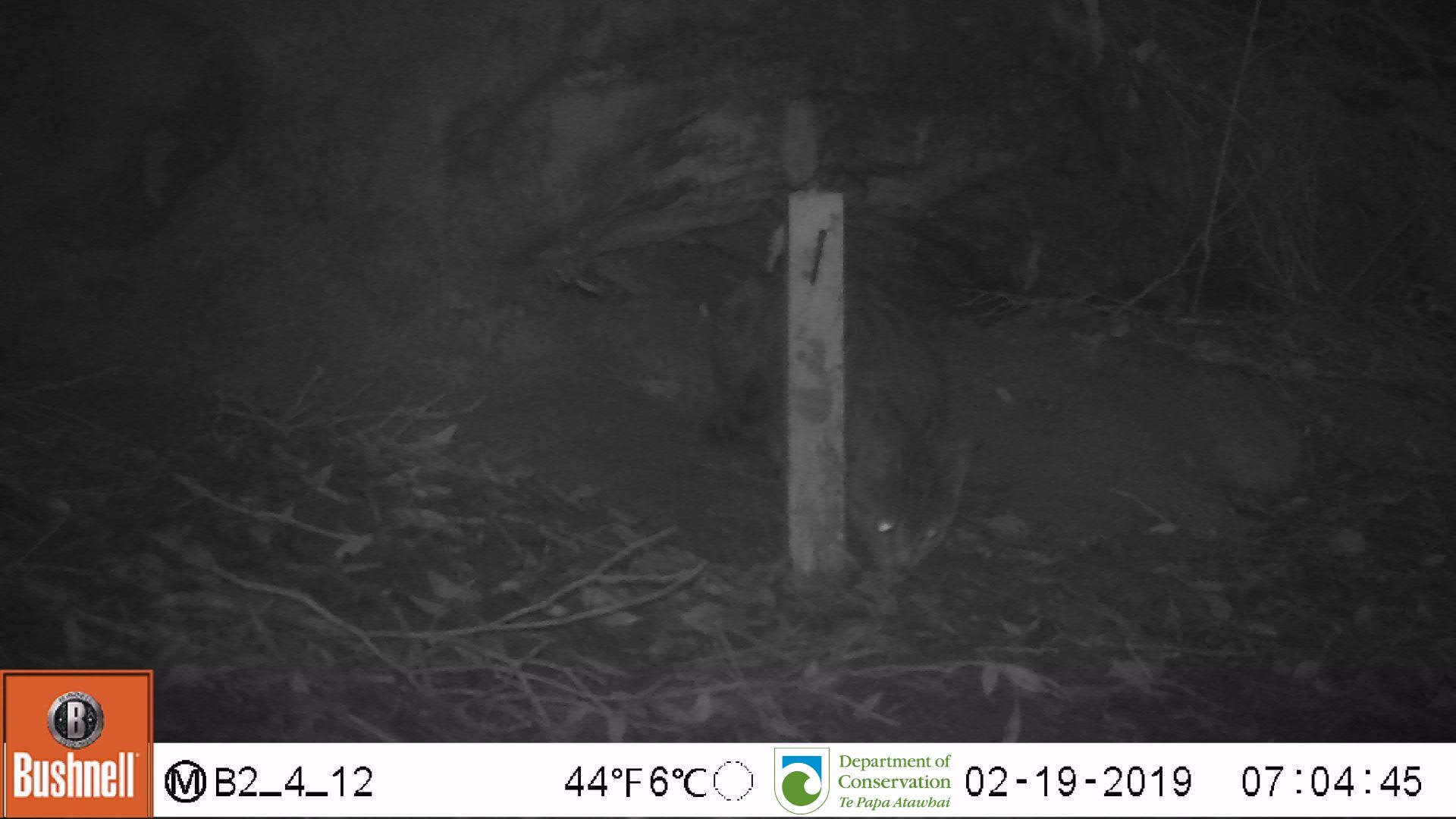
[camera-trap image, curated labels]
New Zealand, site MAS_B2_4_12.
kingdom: Animalia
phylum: Chordata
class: Mammalia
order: Carnivora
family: Felidae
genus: Felis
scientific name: Felis catus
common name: domestic cat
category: cat